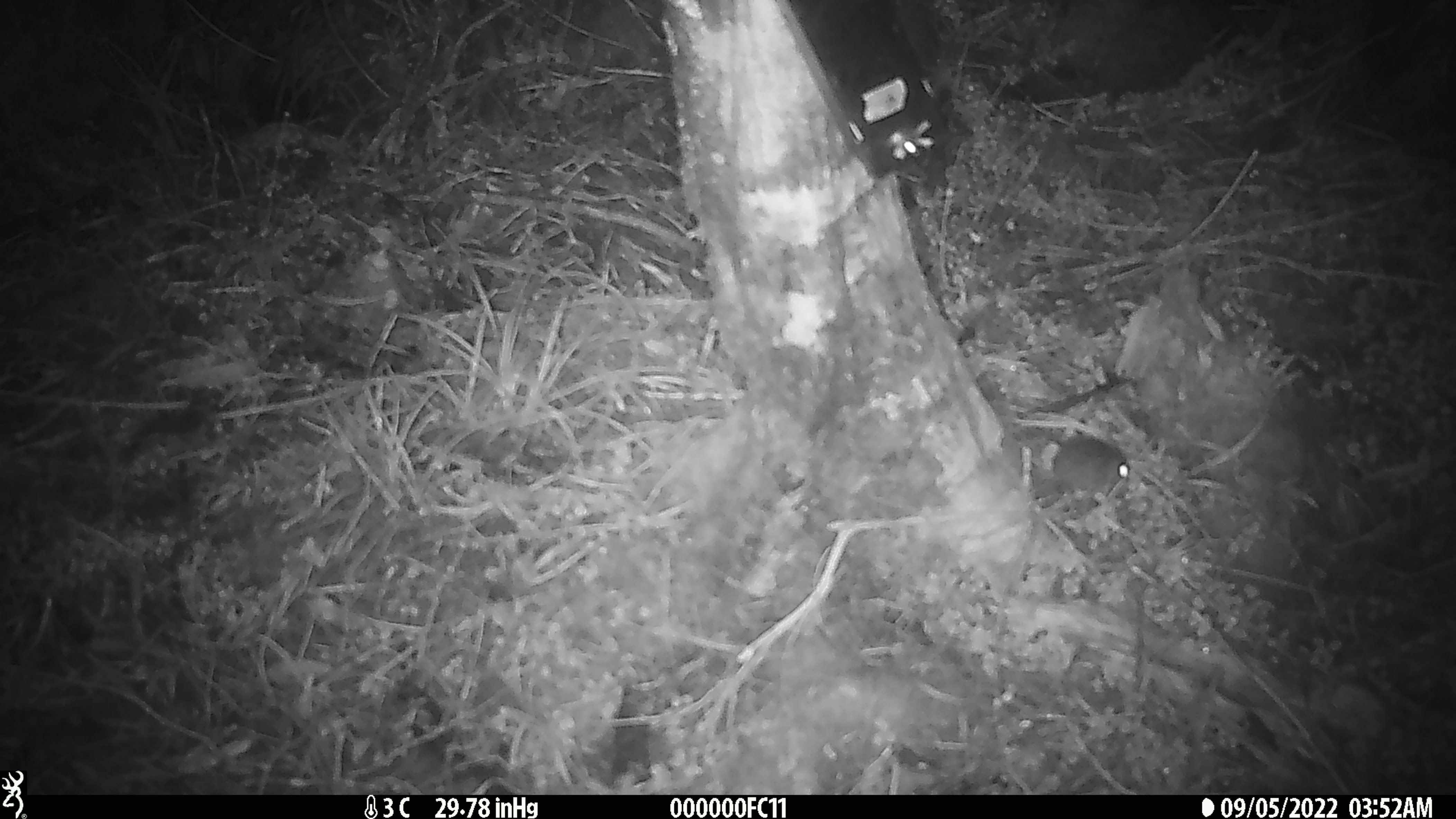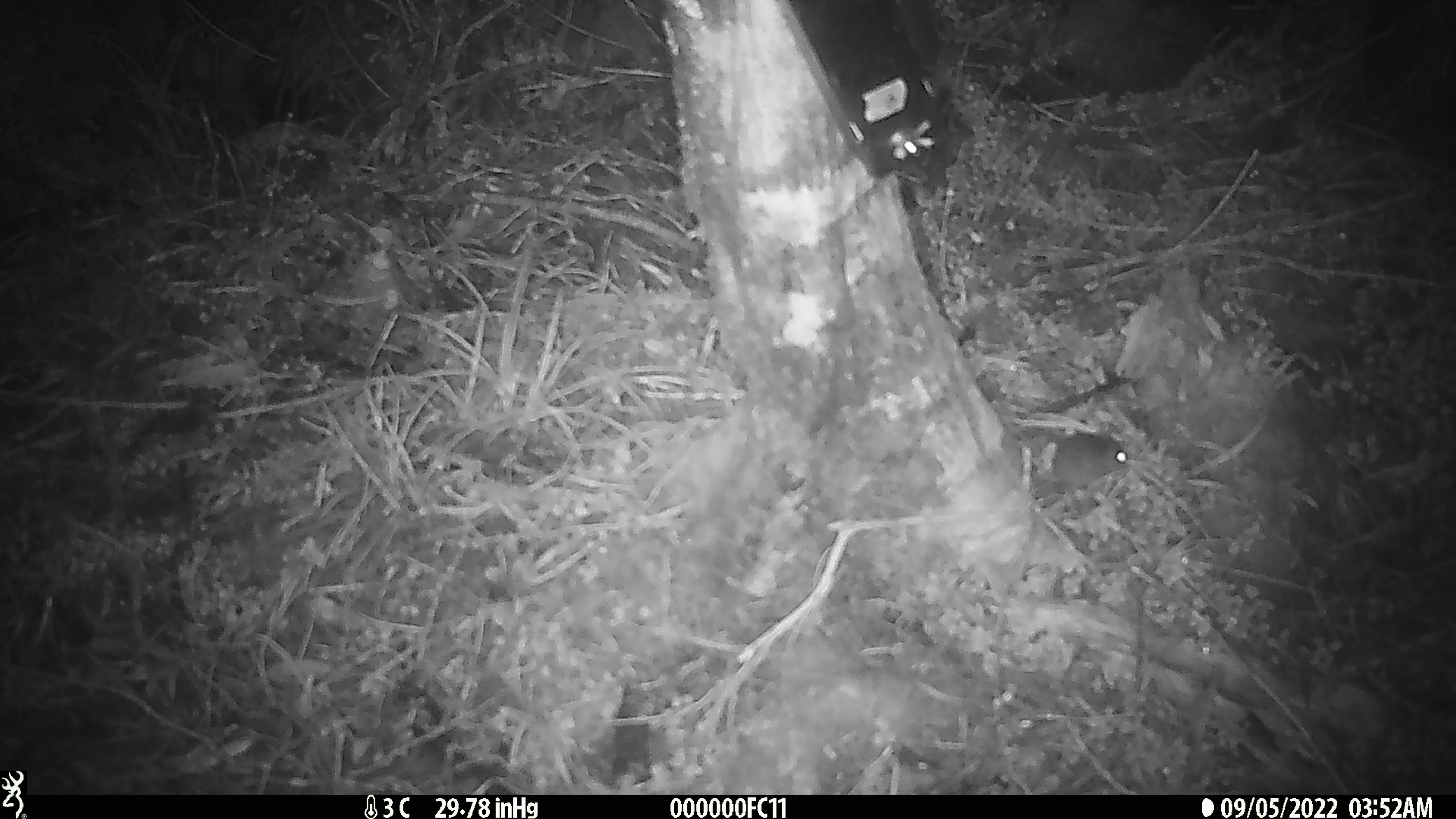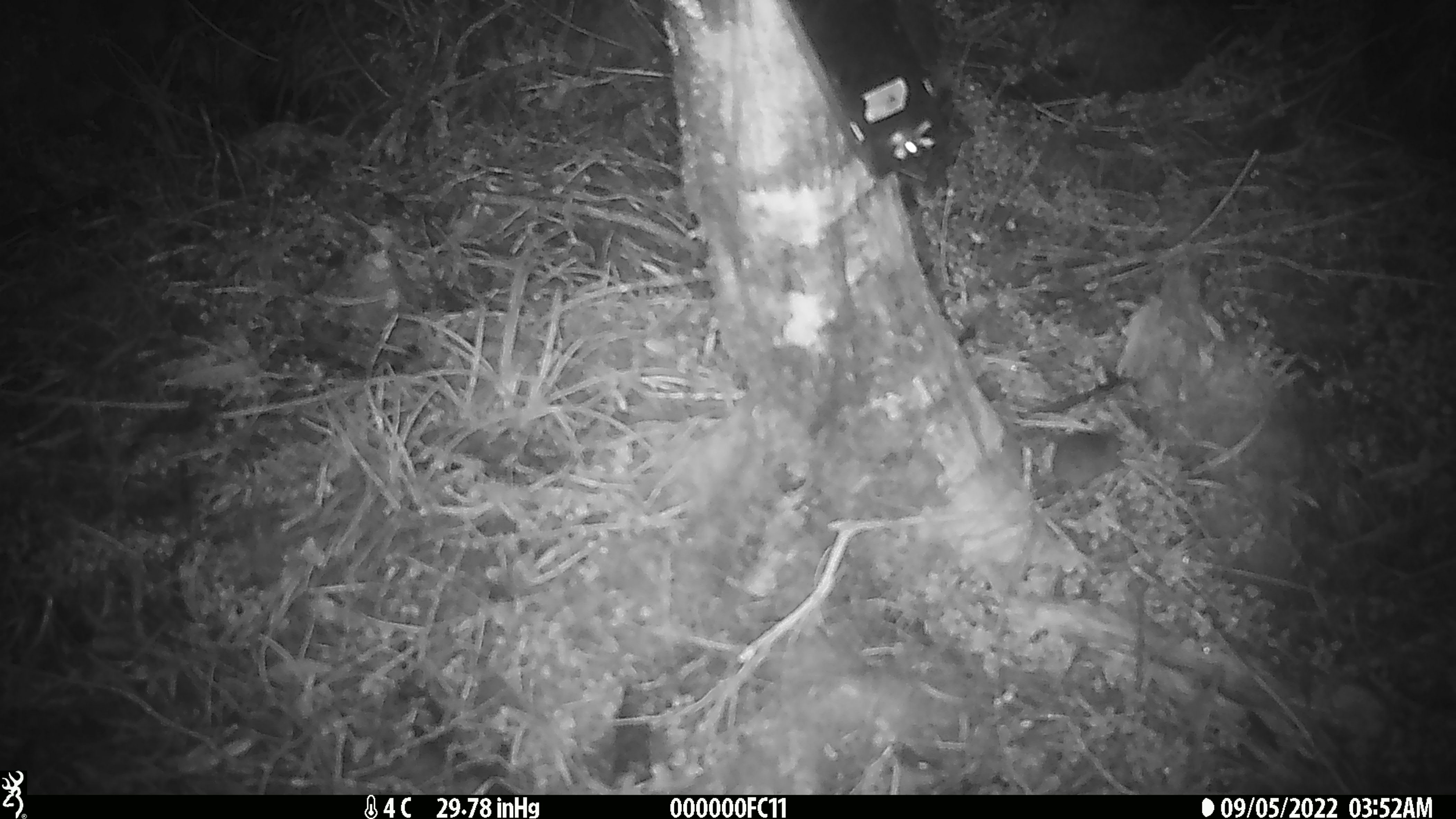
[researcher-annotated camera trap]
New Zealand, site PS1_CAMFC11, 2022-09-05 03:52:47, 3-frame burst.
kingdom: Animalia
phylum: Chordata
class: Mammalia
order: Rodentia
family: Muridae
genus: Mus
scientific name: Mus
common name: mouse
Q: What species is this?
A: Mouse (Mus).